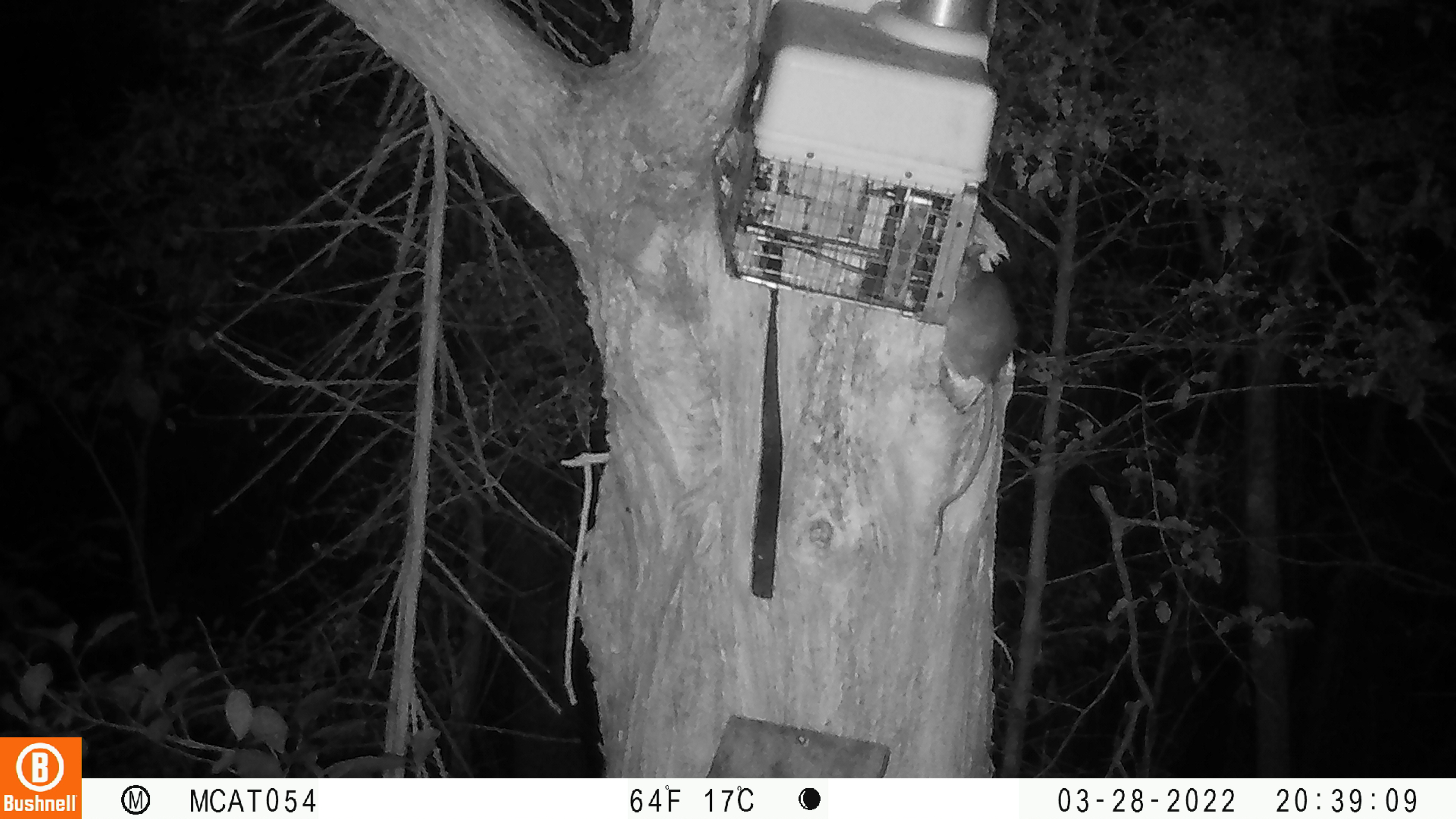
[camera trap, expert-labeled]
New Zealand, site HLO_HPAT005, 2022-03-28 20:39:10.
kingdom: Animalia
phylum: Chordata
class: Mammalia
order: Rodentia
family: Muridae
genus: Rattus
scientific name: Rattus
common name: rat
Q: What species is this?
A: Rat (Rattus).